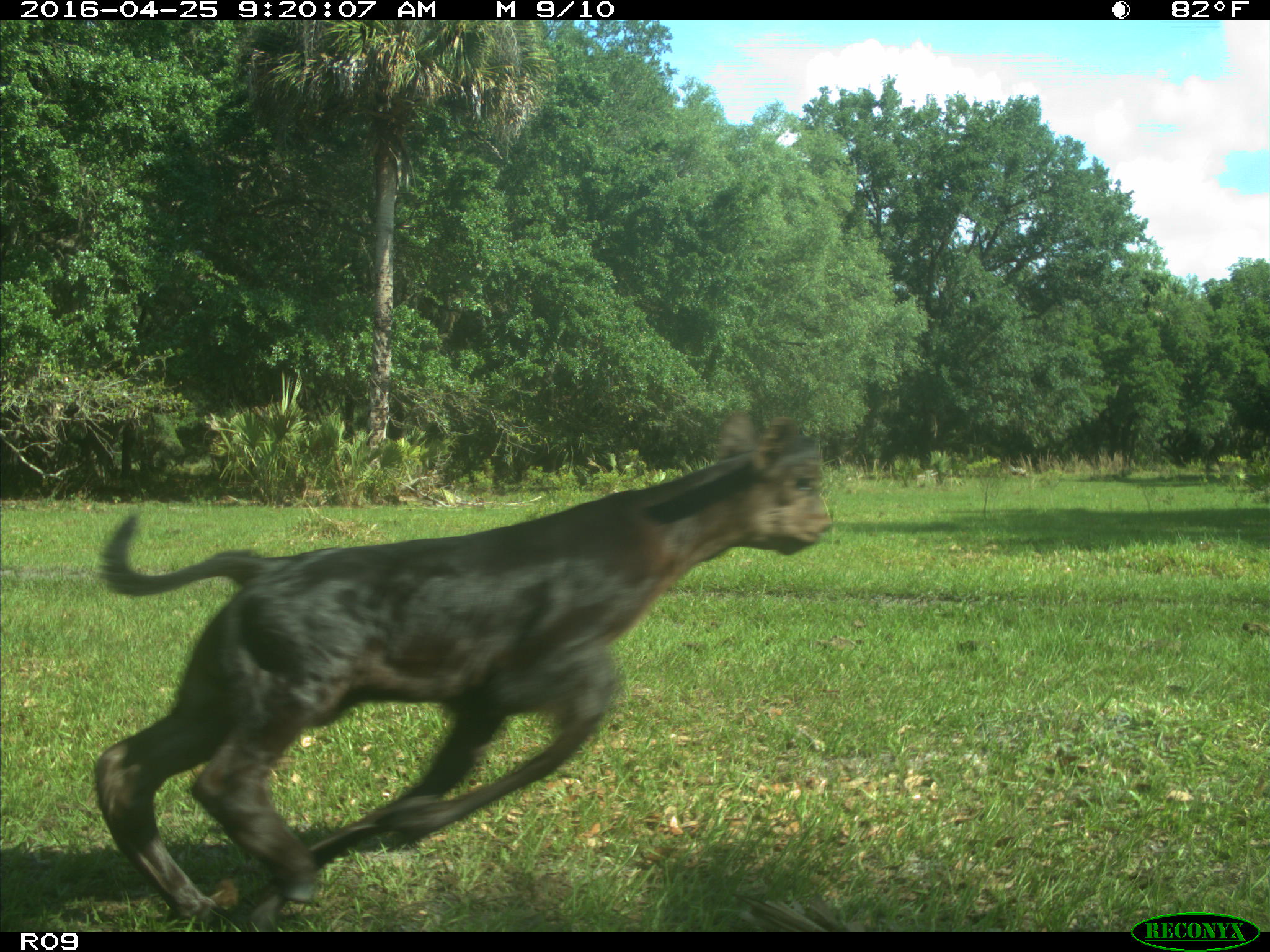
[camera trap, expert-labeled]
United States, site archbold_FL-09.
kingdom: Animalia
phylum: Chordata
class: Mammalia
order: Artiodactyla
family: Bovidae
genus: Bos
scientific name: Bos taurus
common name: domestic cow